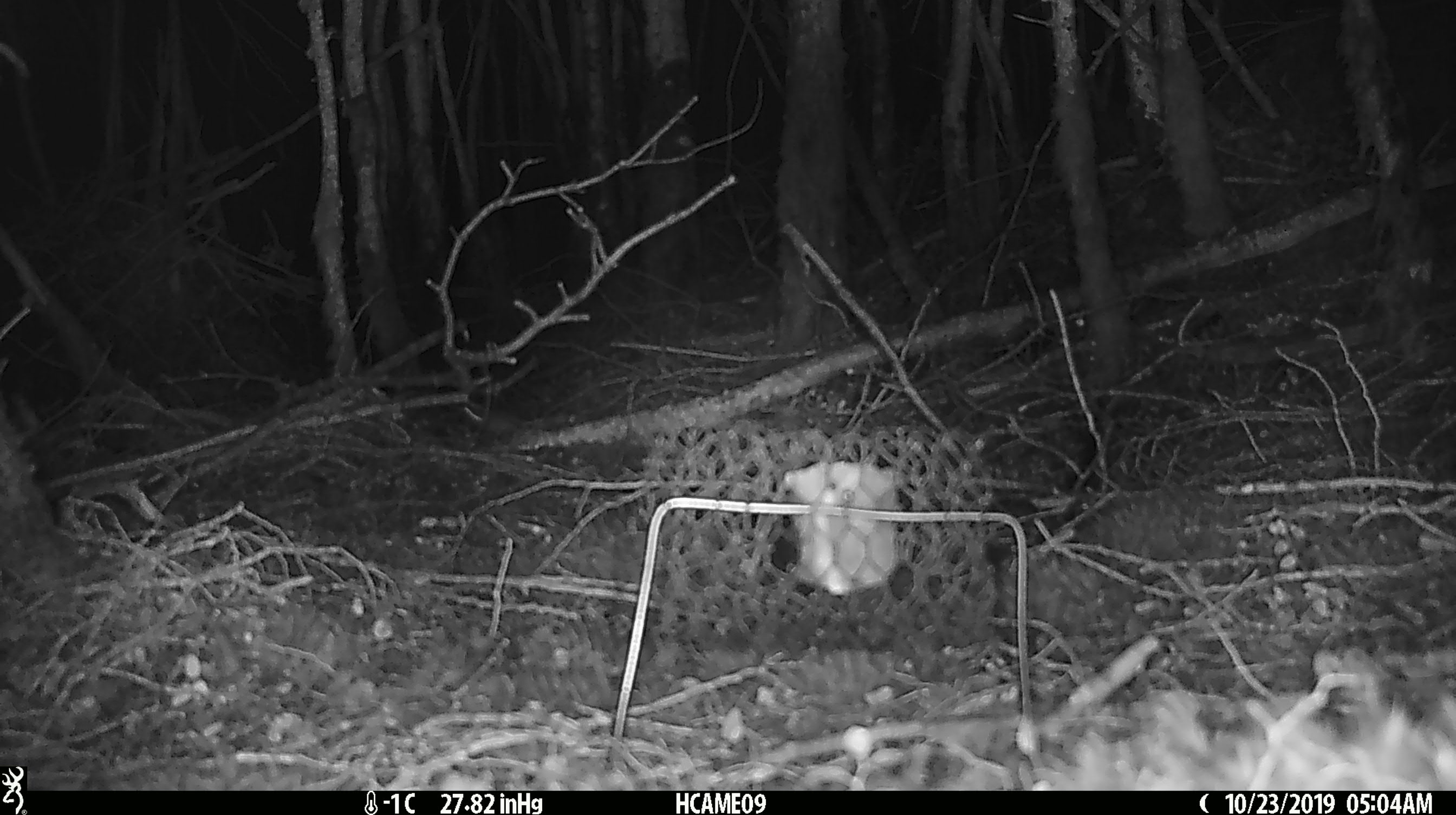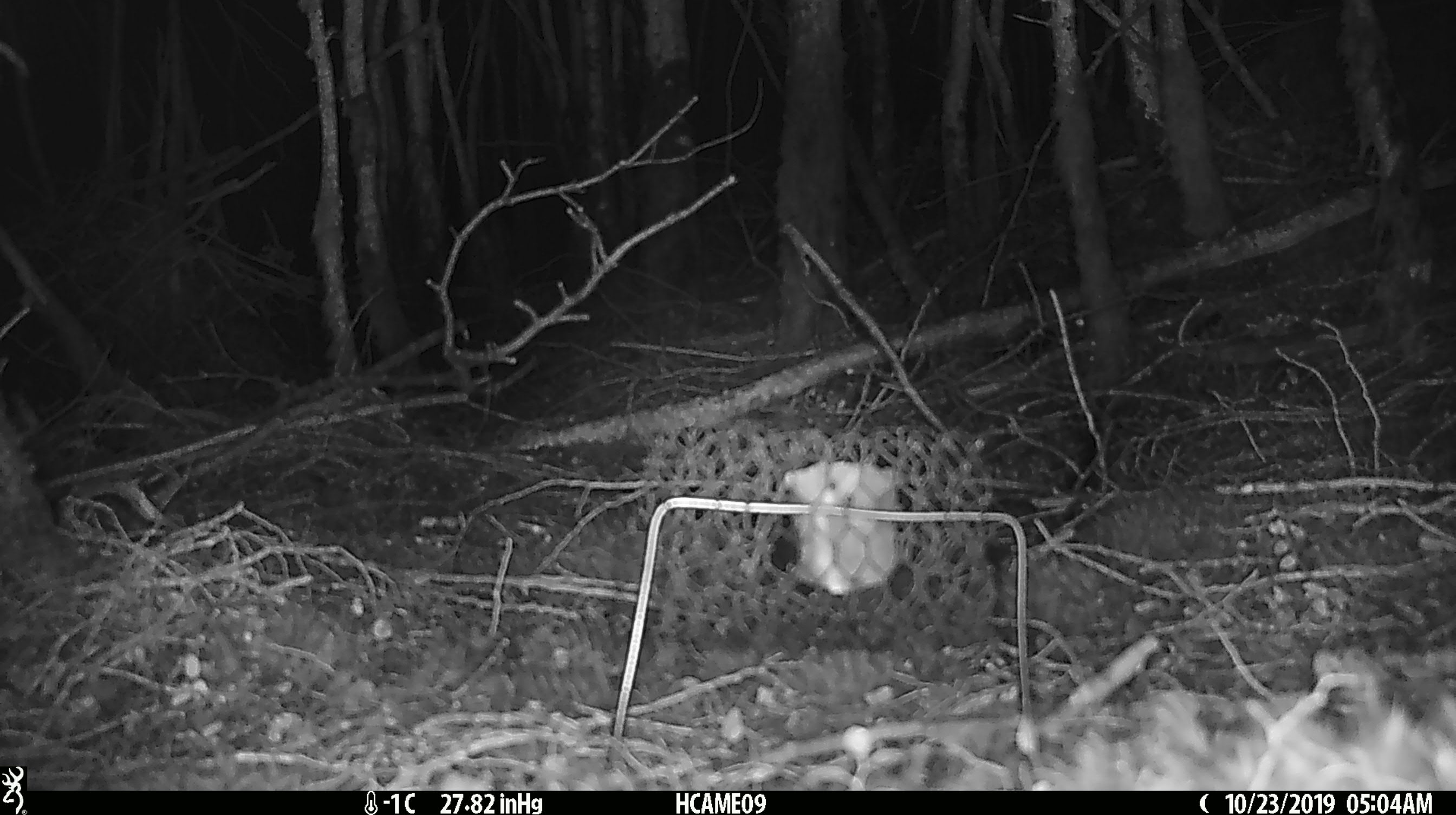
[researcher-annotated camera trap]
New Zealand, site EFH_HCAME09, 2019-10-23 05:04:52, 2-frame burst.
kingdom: Animalia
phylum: Chordata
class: Mammalia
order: Rodentia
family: Muridae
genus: Mus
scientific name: Mus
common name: mouse